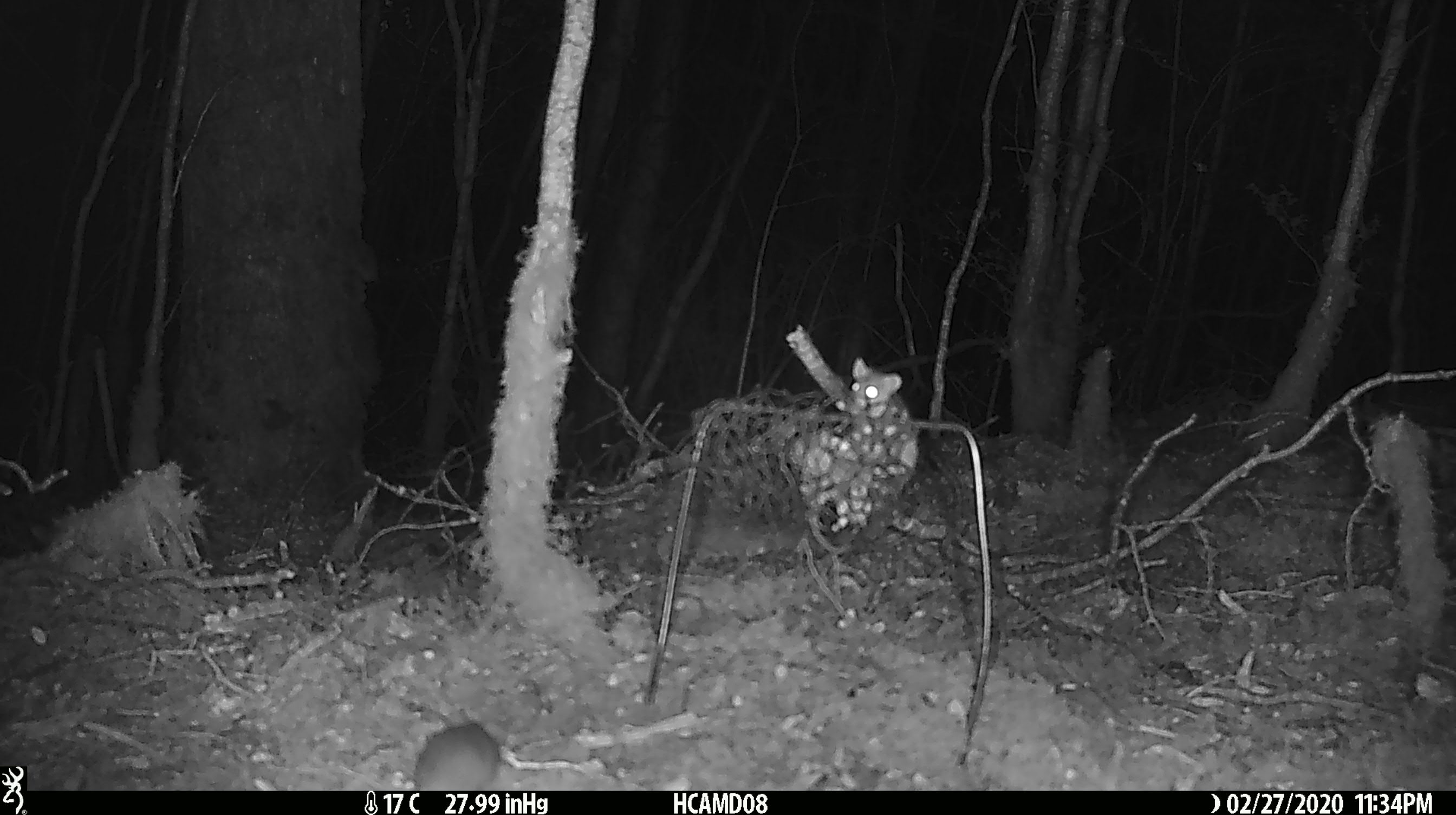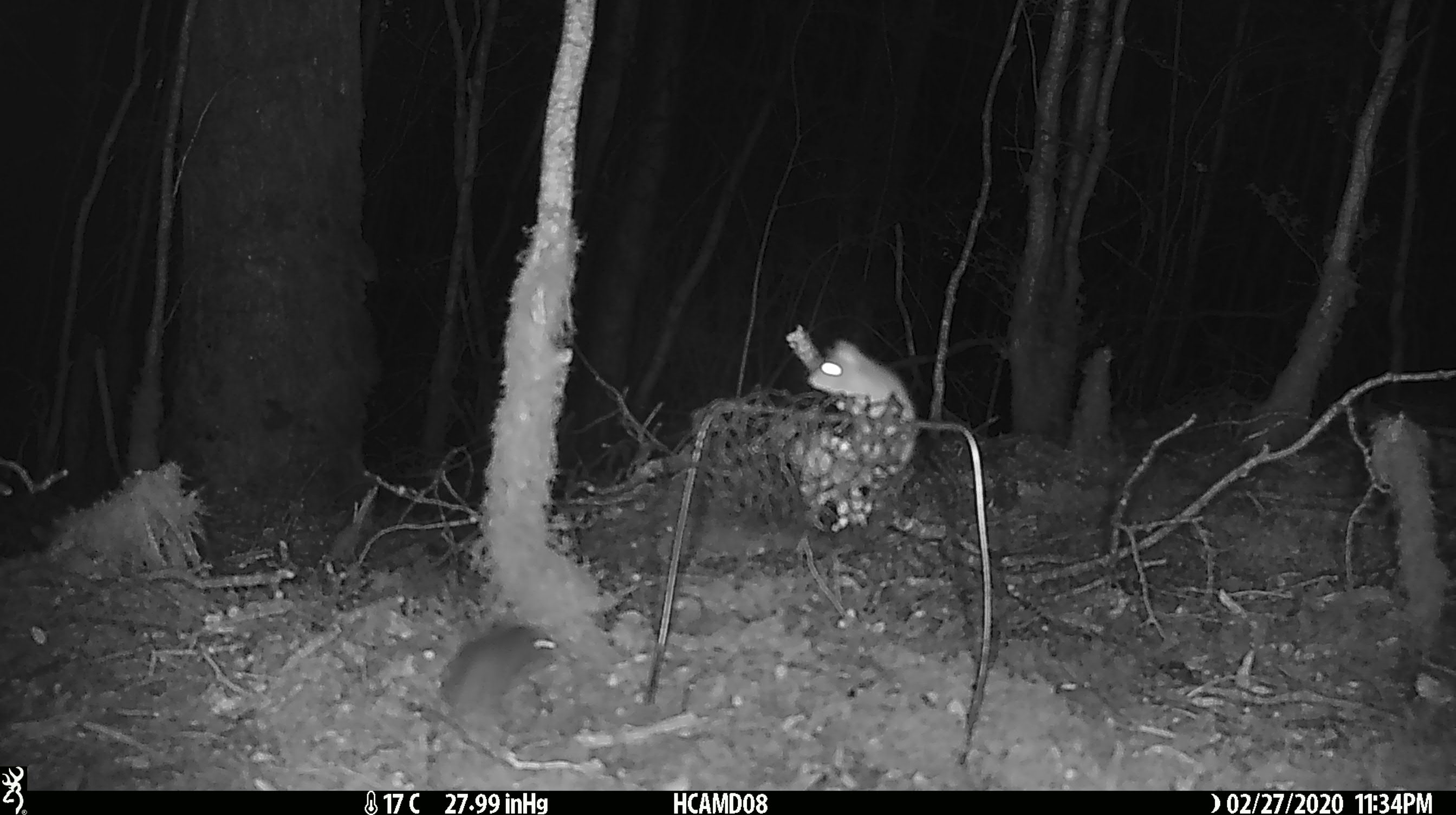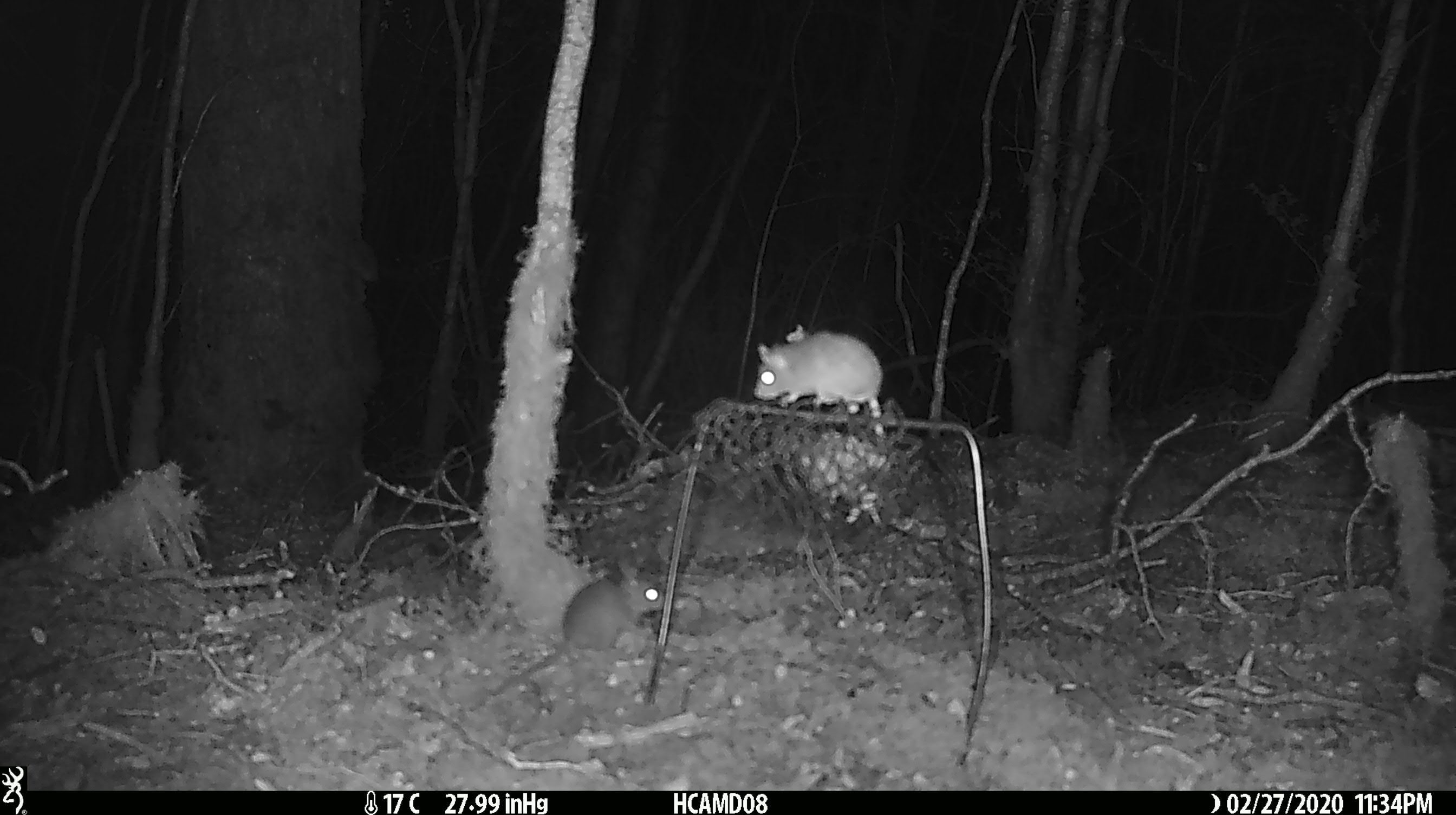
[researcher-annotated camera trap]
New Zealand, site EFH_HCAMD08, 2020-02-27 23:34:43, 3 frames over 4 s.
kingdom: Animalia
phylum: Chordata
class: Mammalia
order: Rodentia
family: Muridae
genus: Mus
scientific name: Mus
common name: mouse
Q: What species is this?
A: Mouse (Mus).